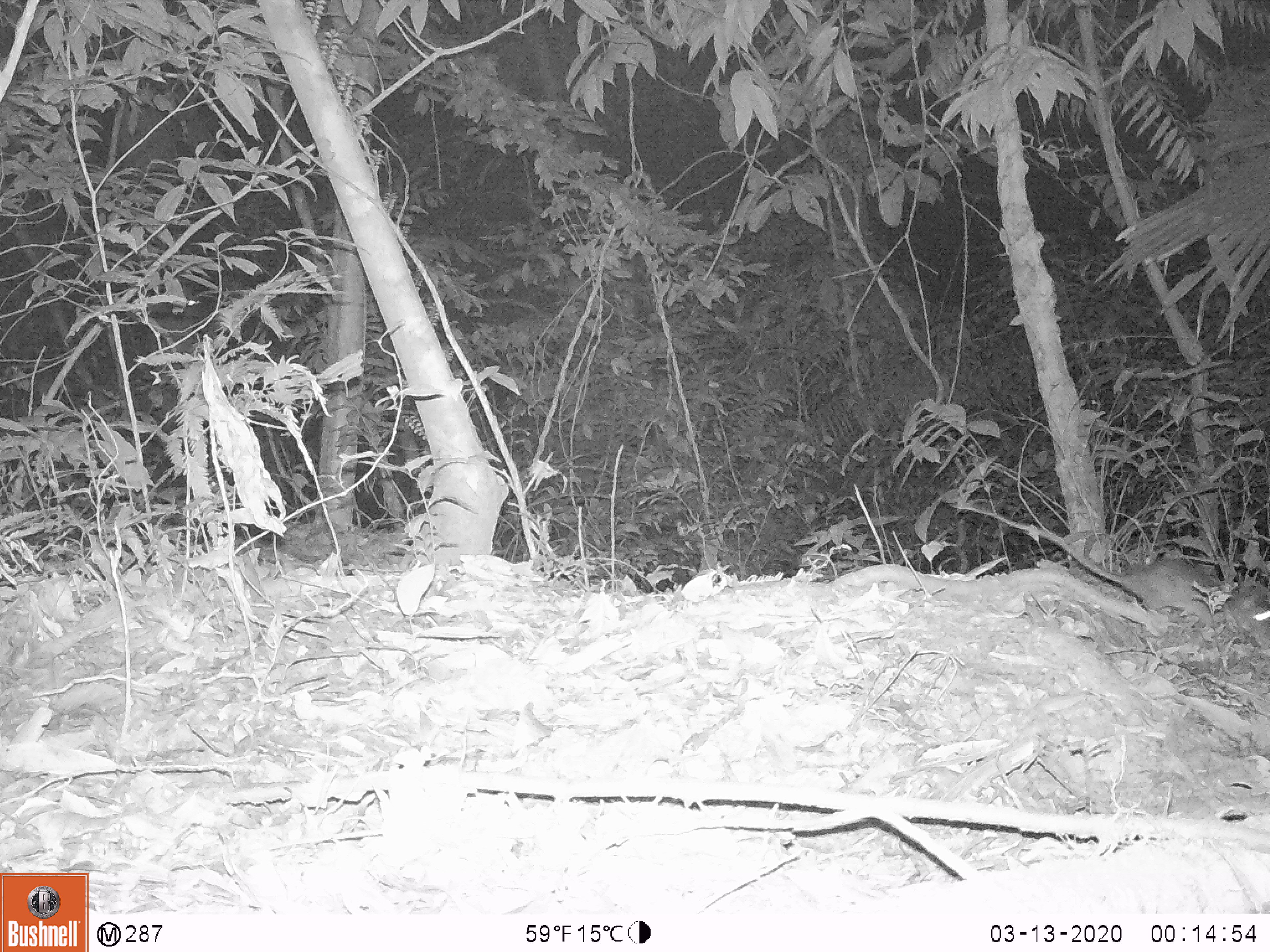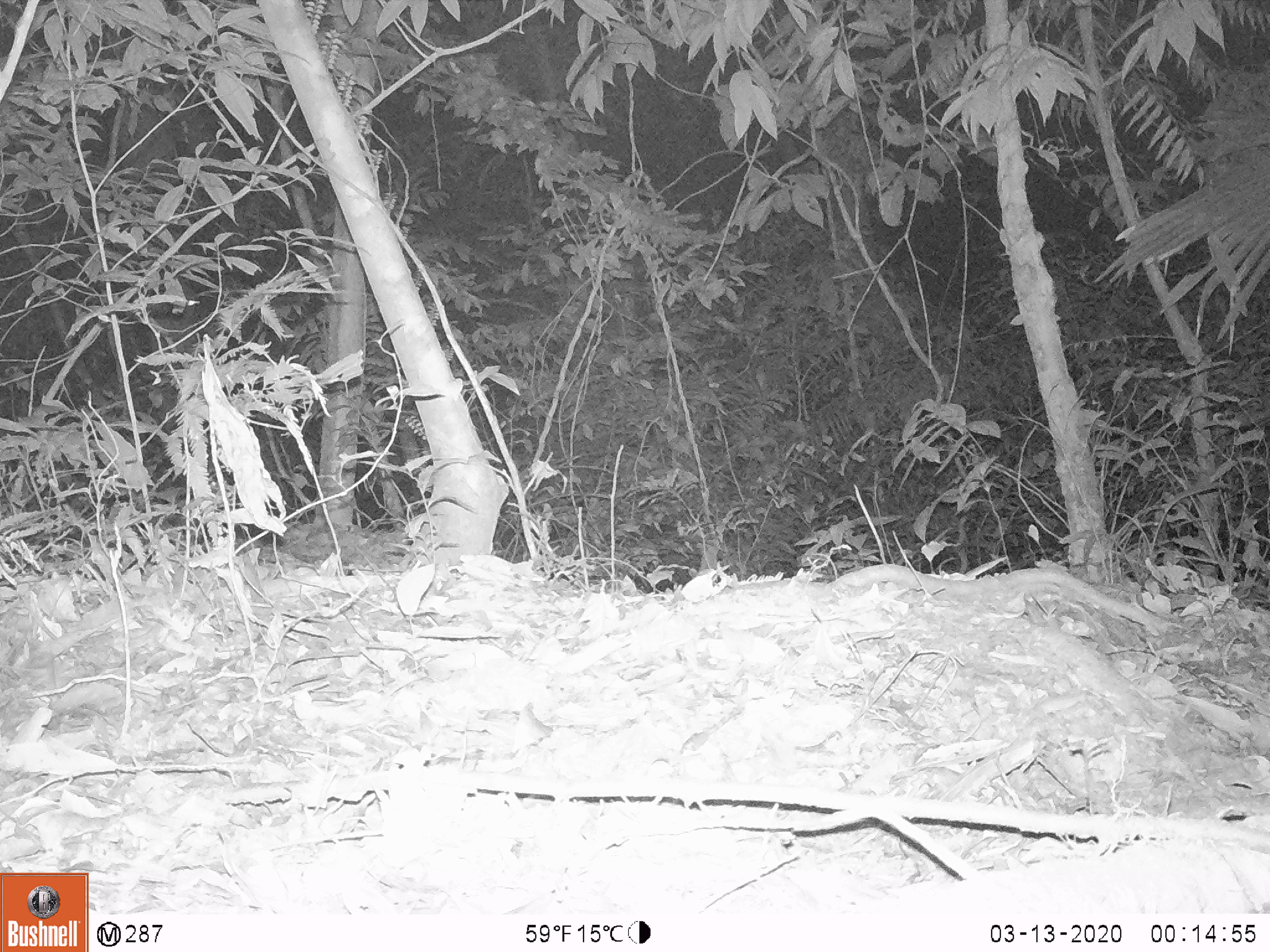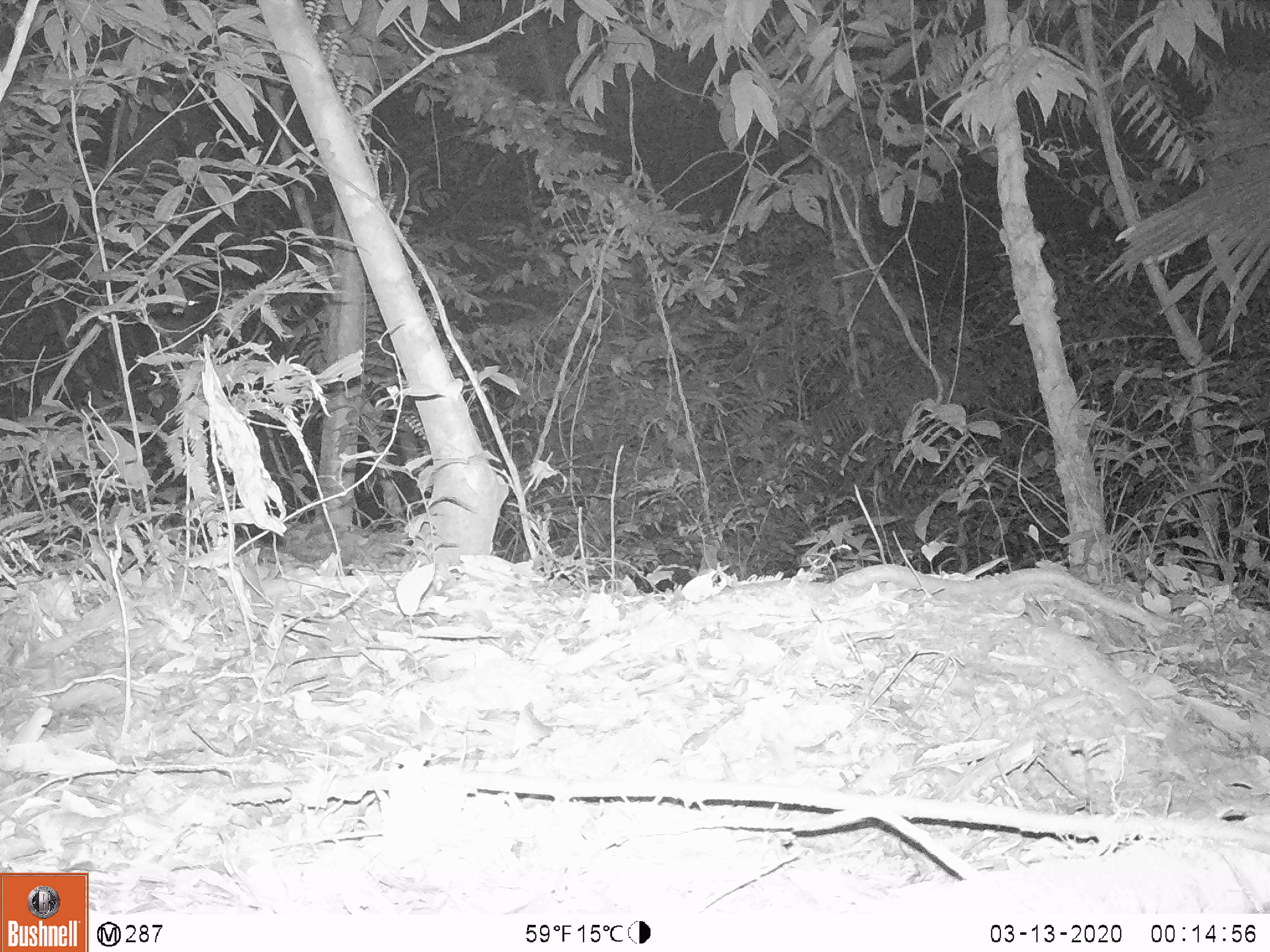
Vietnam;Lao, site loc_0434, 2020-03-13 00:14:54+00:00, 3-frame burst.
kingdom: Animalia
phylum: Chordata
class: Mammalia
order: Rodentia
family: Muridae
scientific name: Muridae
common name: old-world mice and rats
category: unidentified murid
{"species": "unidentified murid (old-world mice and rats) (Muridae)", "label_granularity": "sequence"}